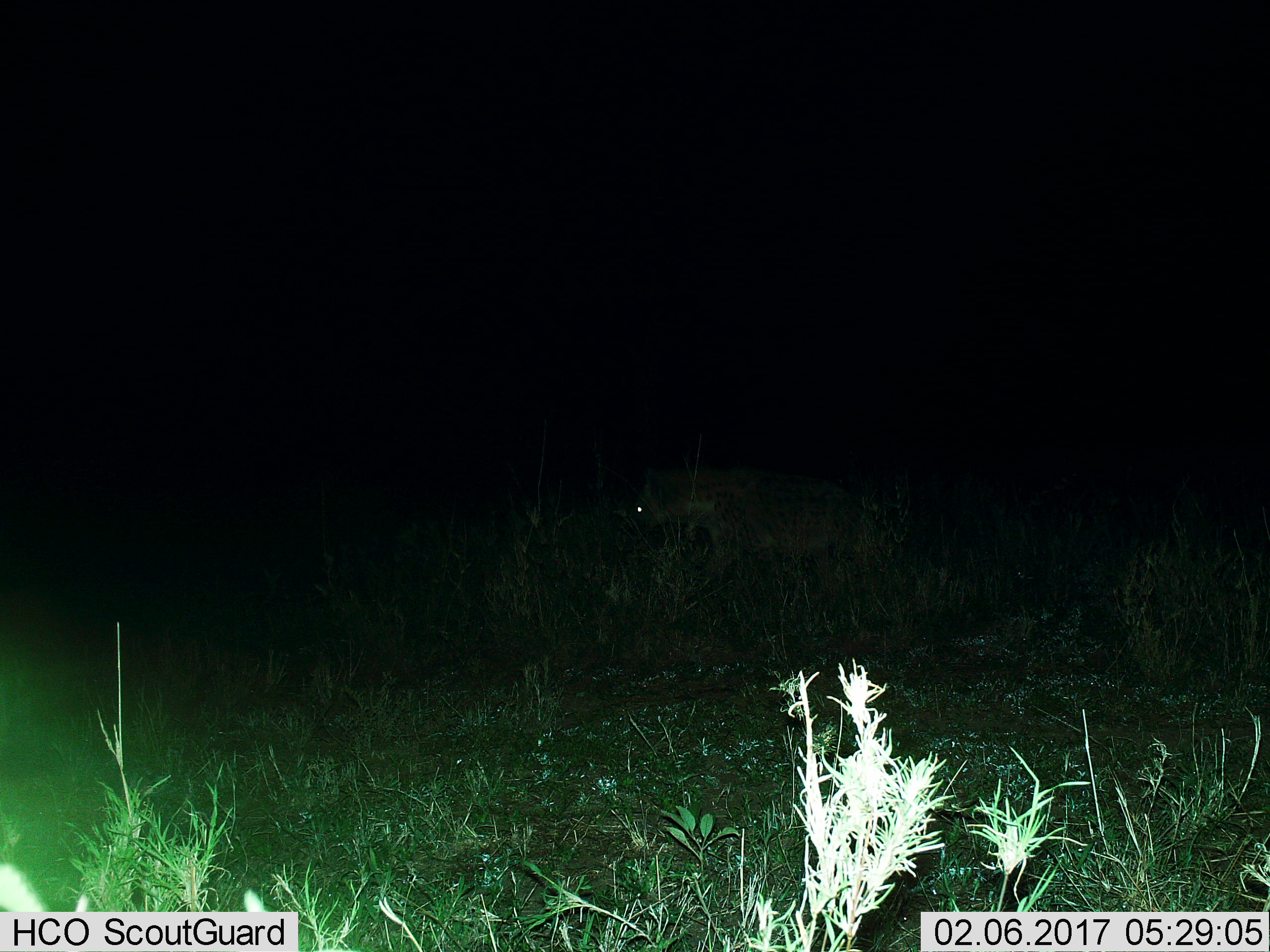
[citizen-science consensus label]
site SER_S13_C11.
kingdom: Animalia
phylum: Chordata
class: Mammalia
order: Carnivora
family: Hyaenidae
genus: Crocuta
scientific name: Crocuta crocuta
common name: spotted hyena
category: hyenaspotted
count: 1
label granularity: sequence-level